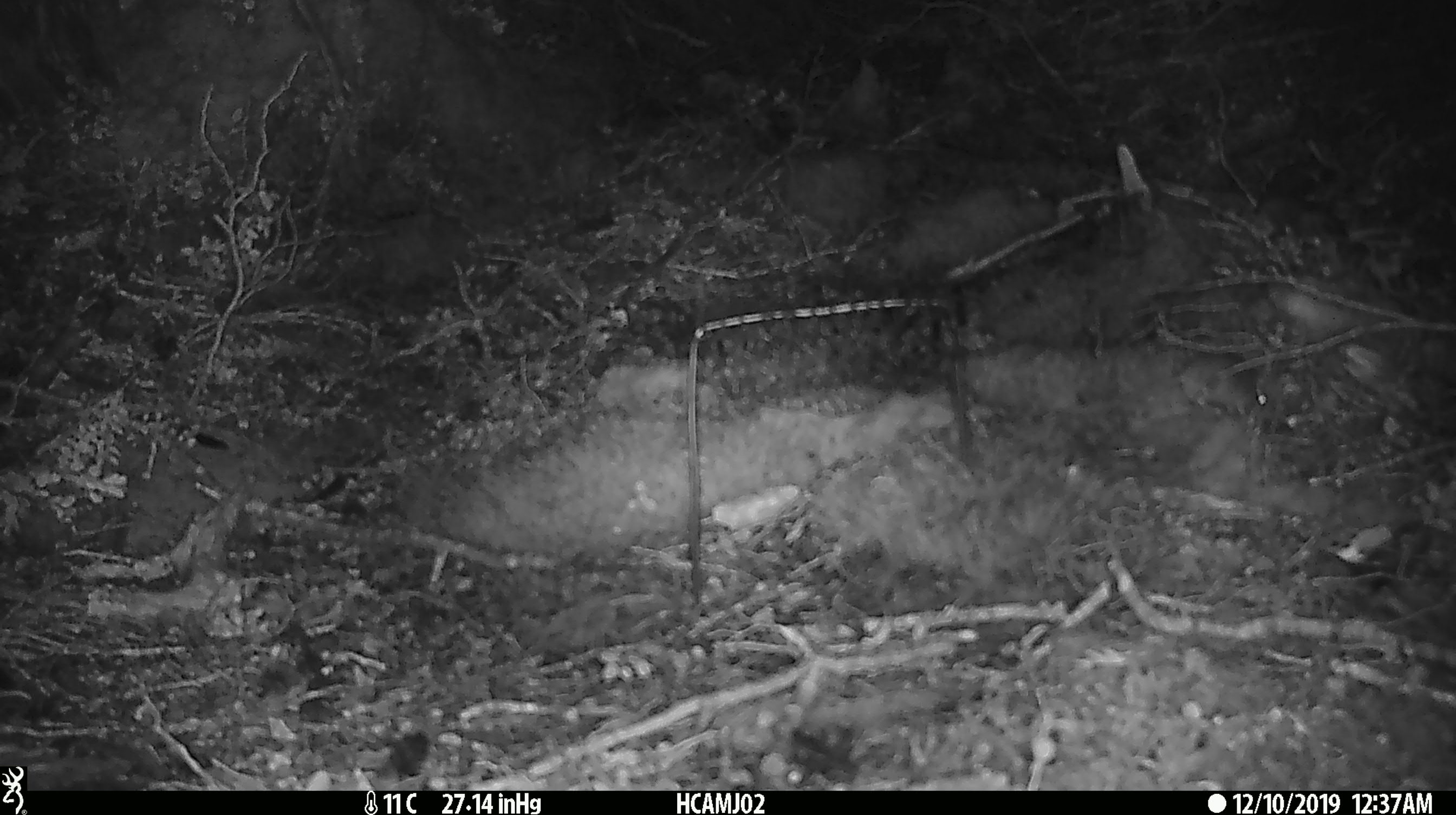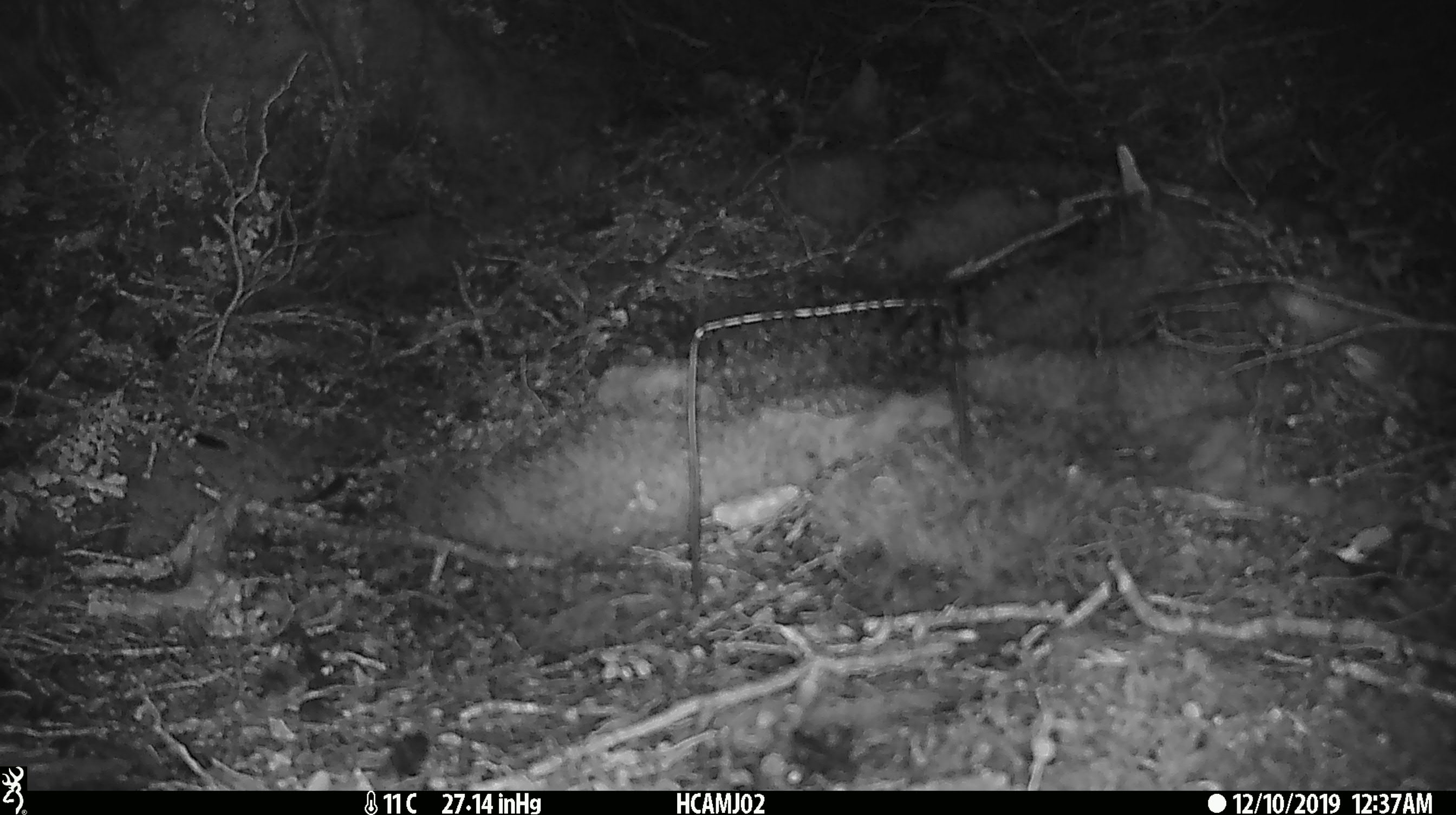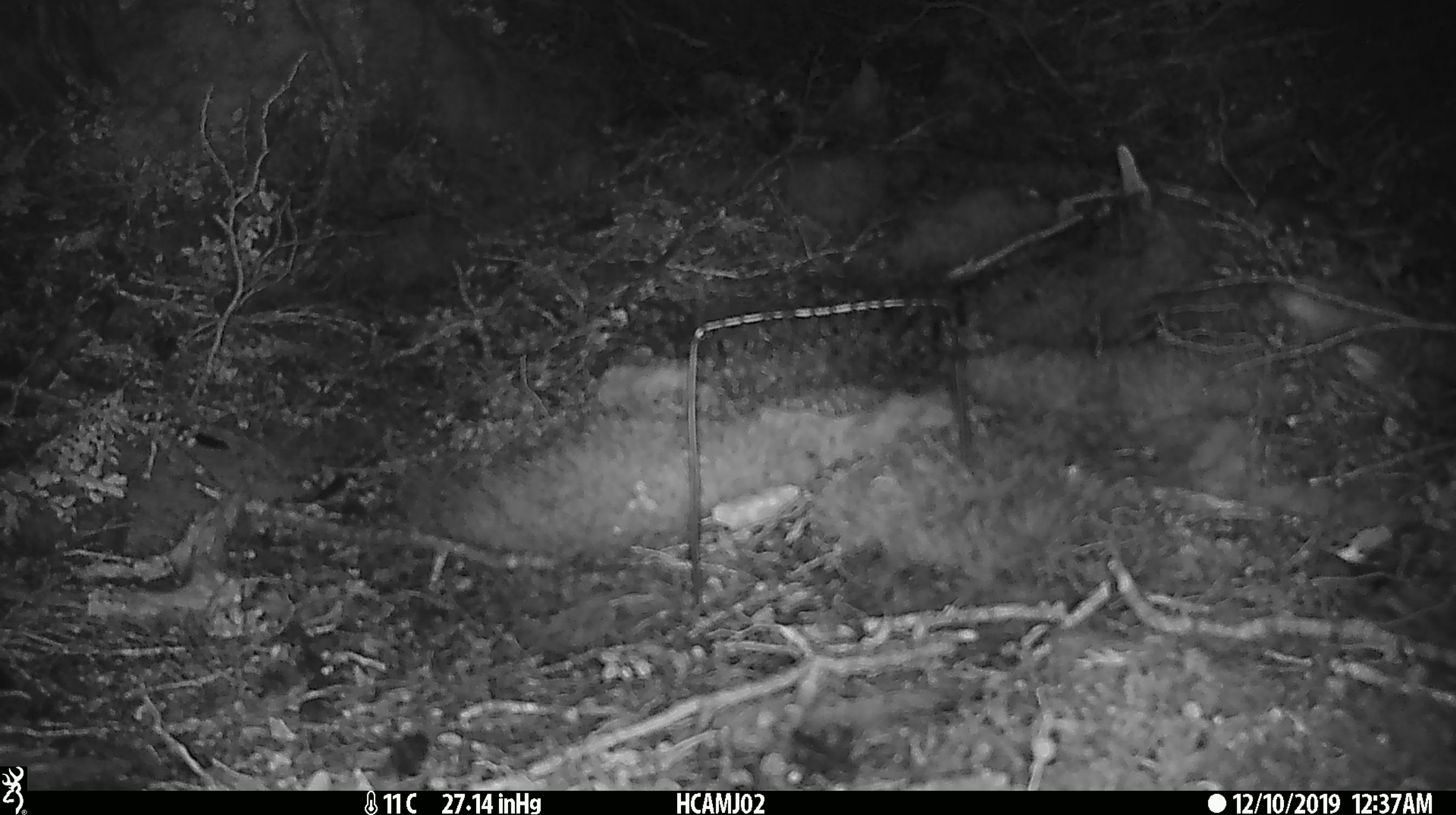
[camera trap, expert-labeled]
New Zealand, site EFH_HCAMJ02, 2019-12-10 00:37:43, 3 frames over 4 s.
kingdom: Animalia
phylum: Chordata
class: Mammalia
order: Rodentia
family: Muridae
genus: Mus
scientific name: Mus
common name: mouse